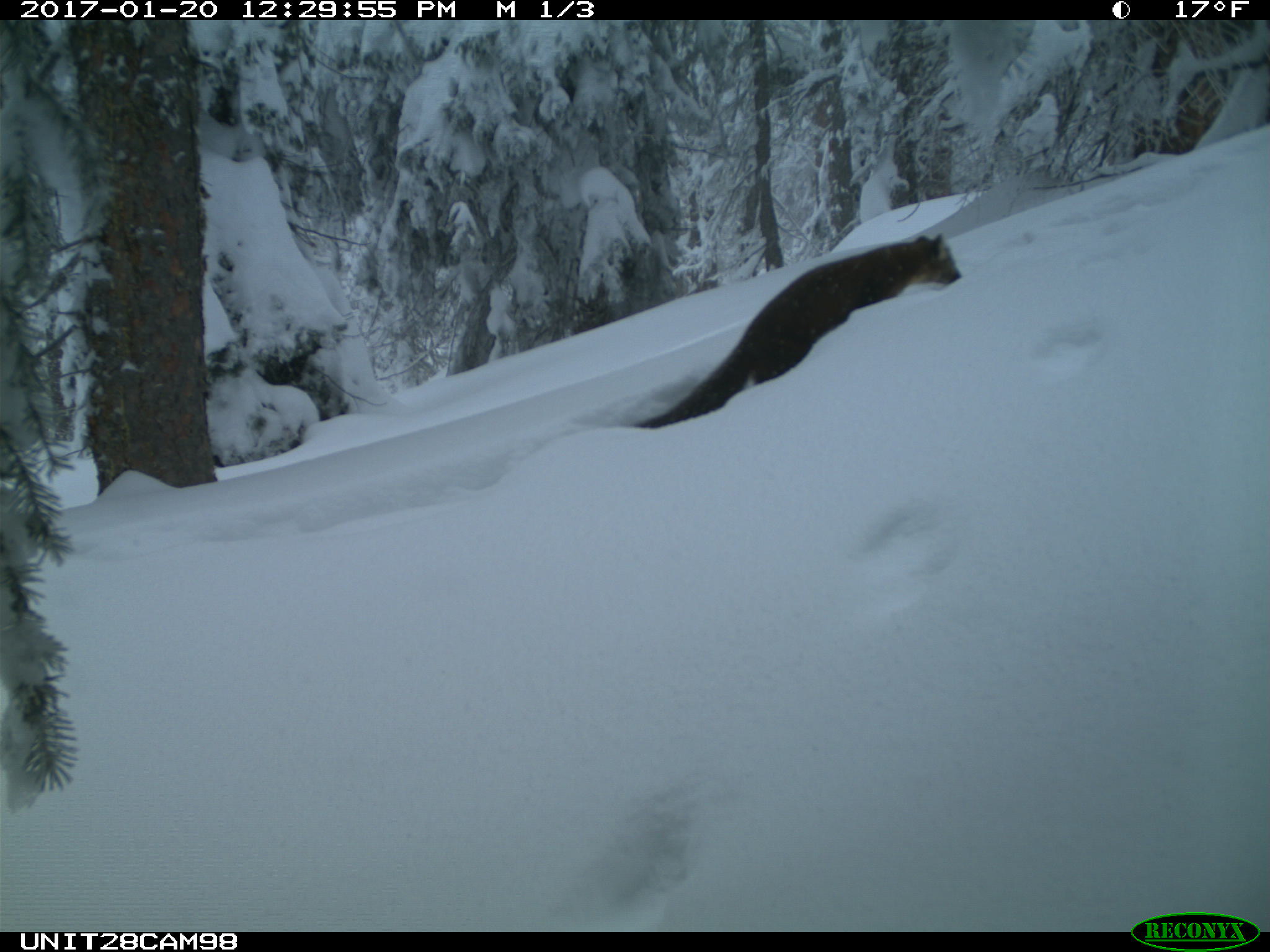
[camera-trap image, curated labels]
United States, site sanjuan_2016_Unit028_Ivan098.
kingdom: Animalia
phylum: Chordata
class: Mammalia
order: Carnivora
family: Mustelidae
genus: Martes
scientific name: Martes americana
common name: american marten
Martes americana (american marten).